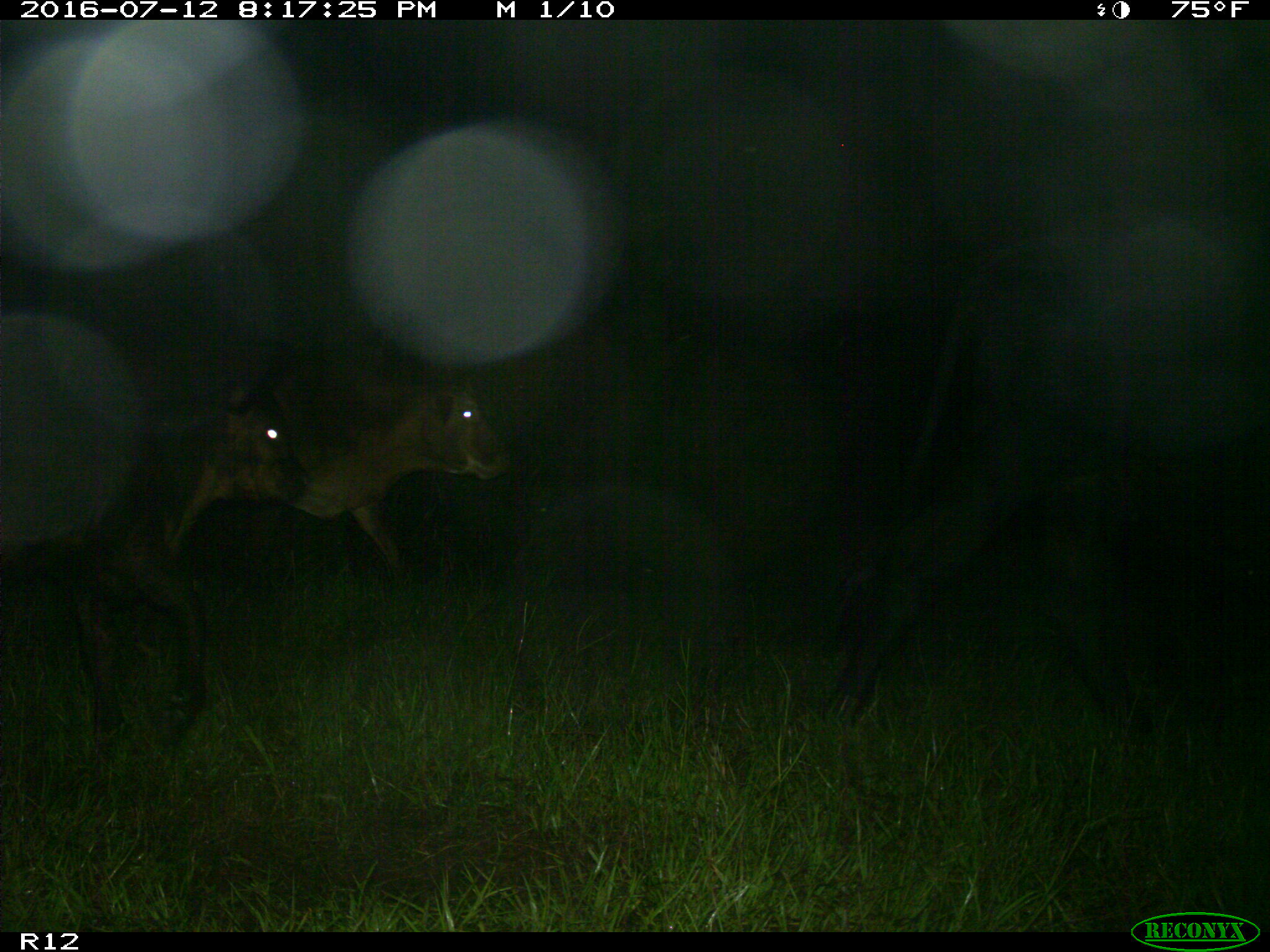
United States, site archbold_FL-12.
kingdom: Animalia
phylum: Chordata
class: Mammalia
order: Artiodactyla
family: Bovidae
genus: Bos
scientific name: Bos taurus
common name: domestic cow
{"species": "Bos taurus (domestic cow)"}